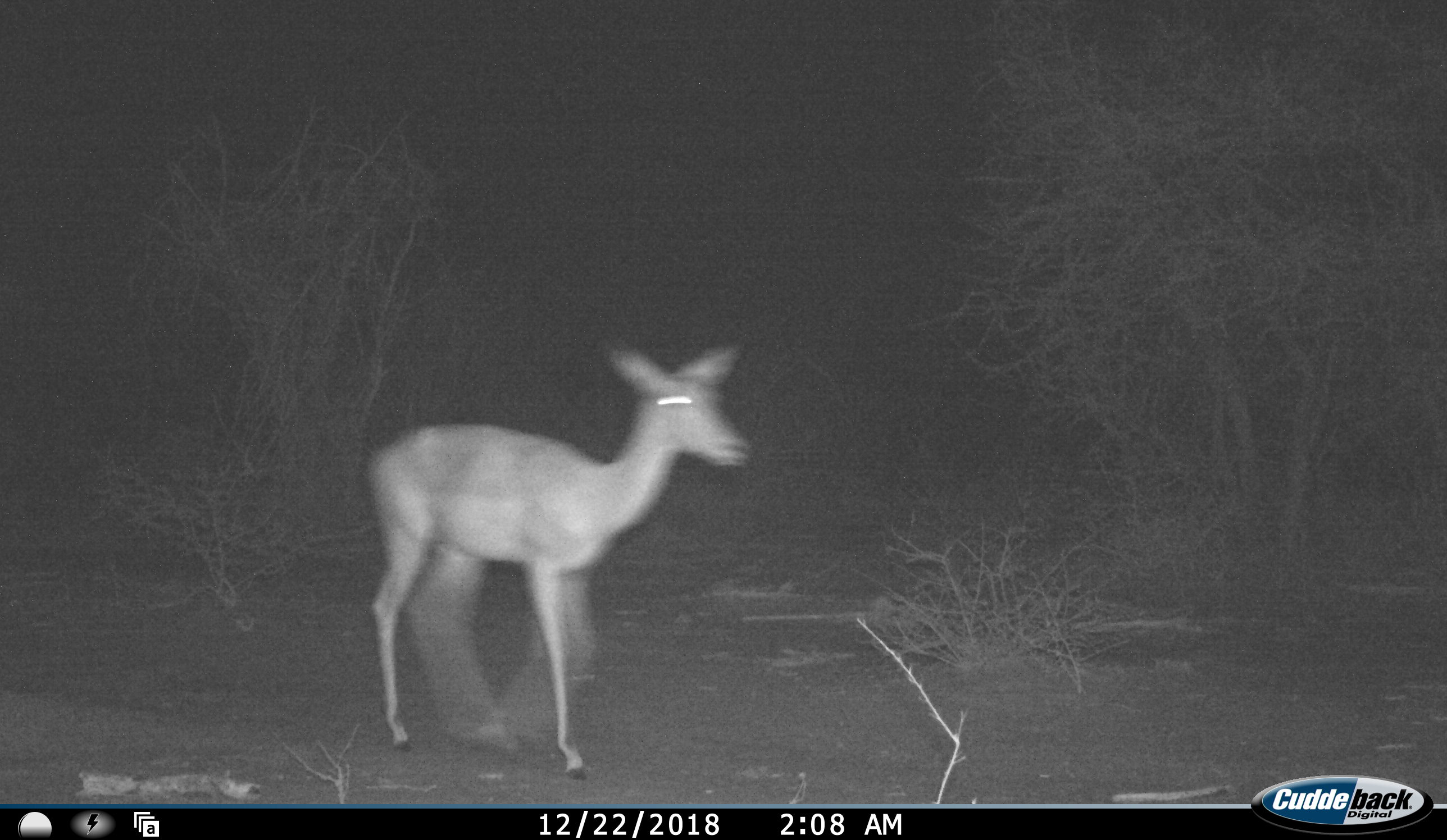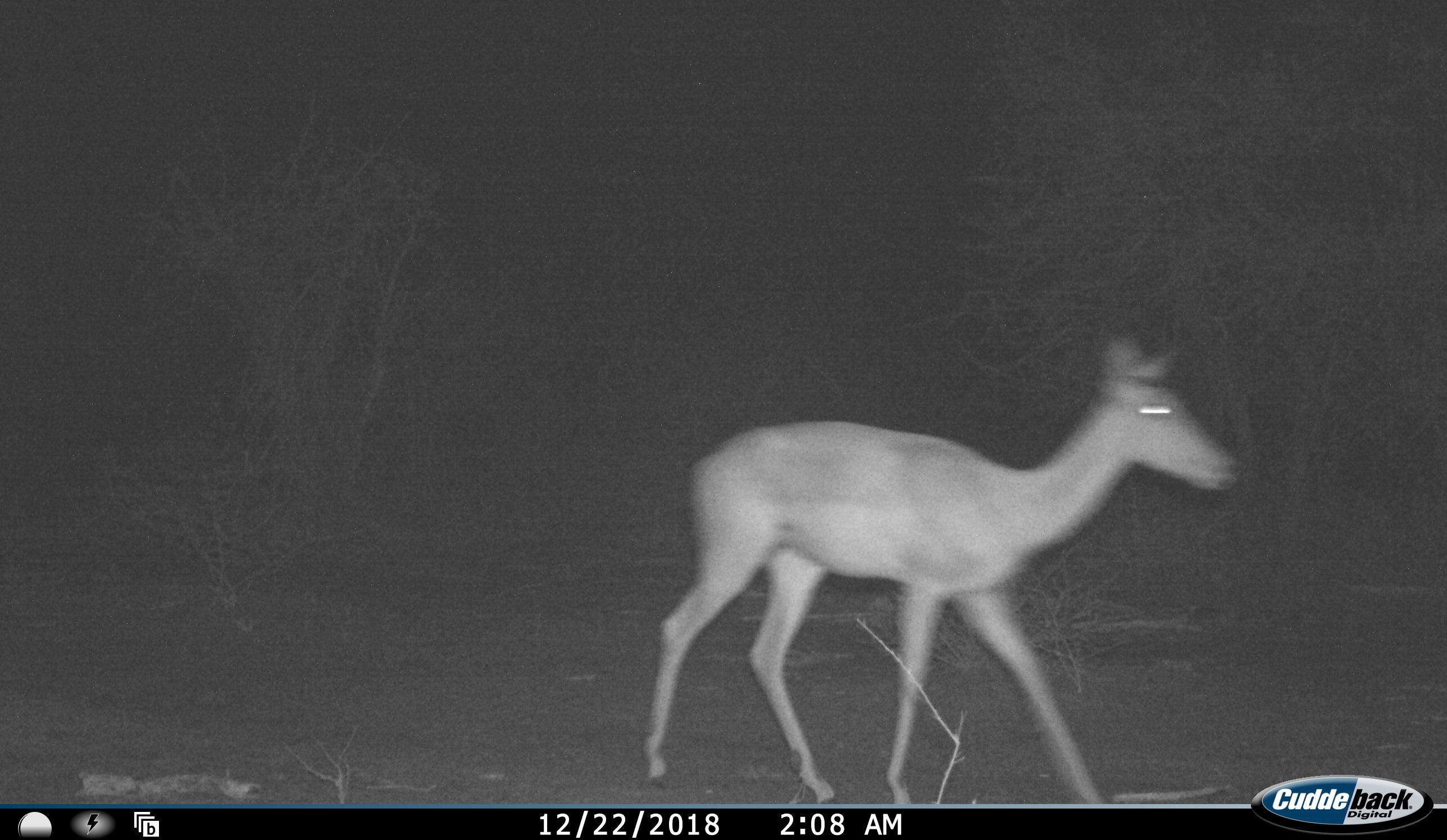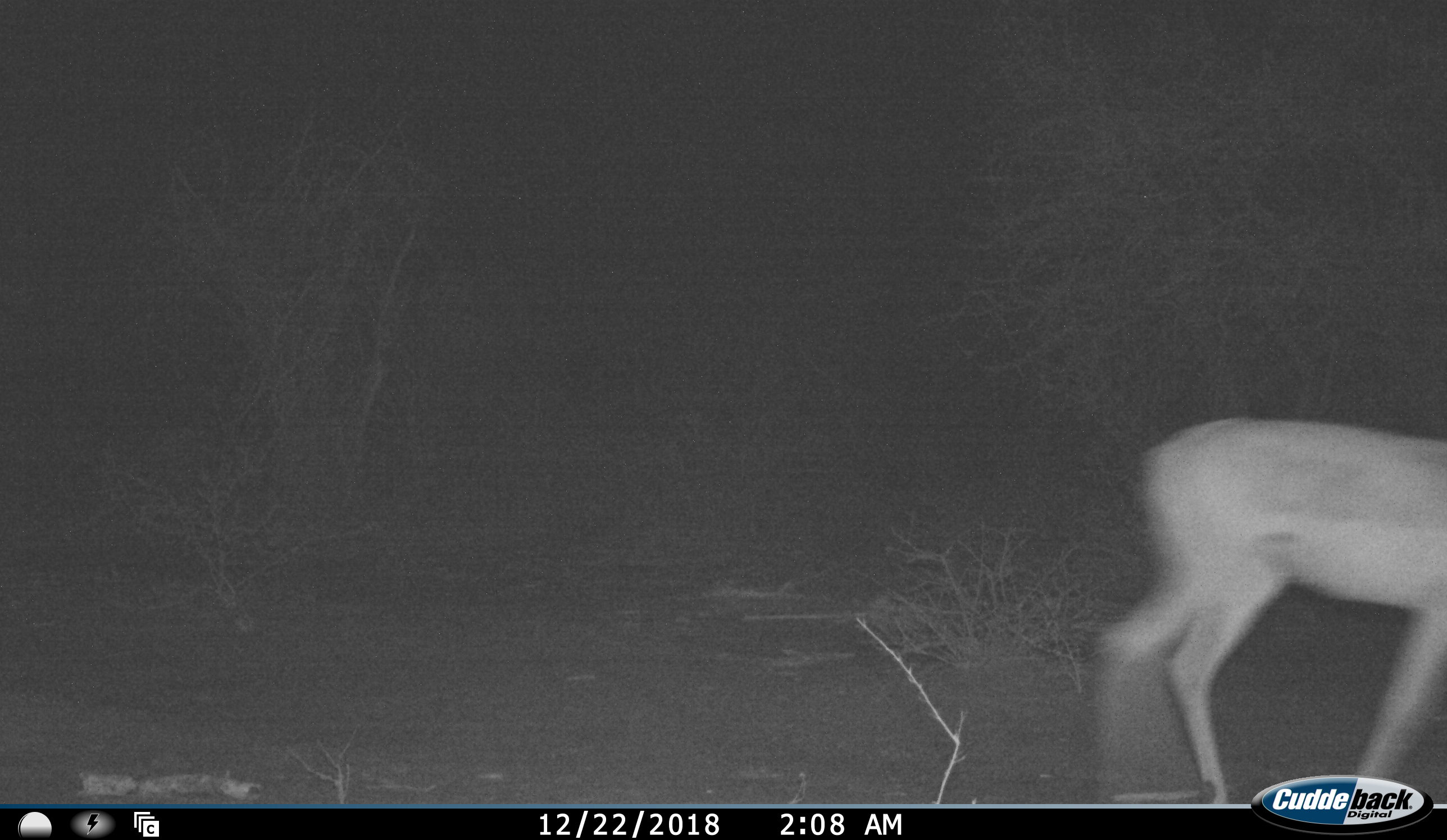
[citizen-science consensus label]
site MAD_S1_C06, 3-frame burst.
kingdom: Animalia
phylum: Chordata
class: Mammalia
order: Artiodactyla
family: Bovidae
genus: Aepyceros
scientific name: Aepyceros melampus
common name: impala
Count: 1.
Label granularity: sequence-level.